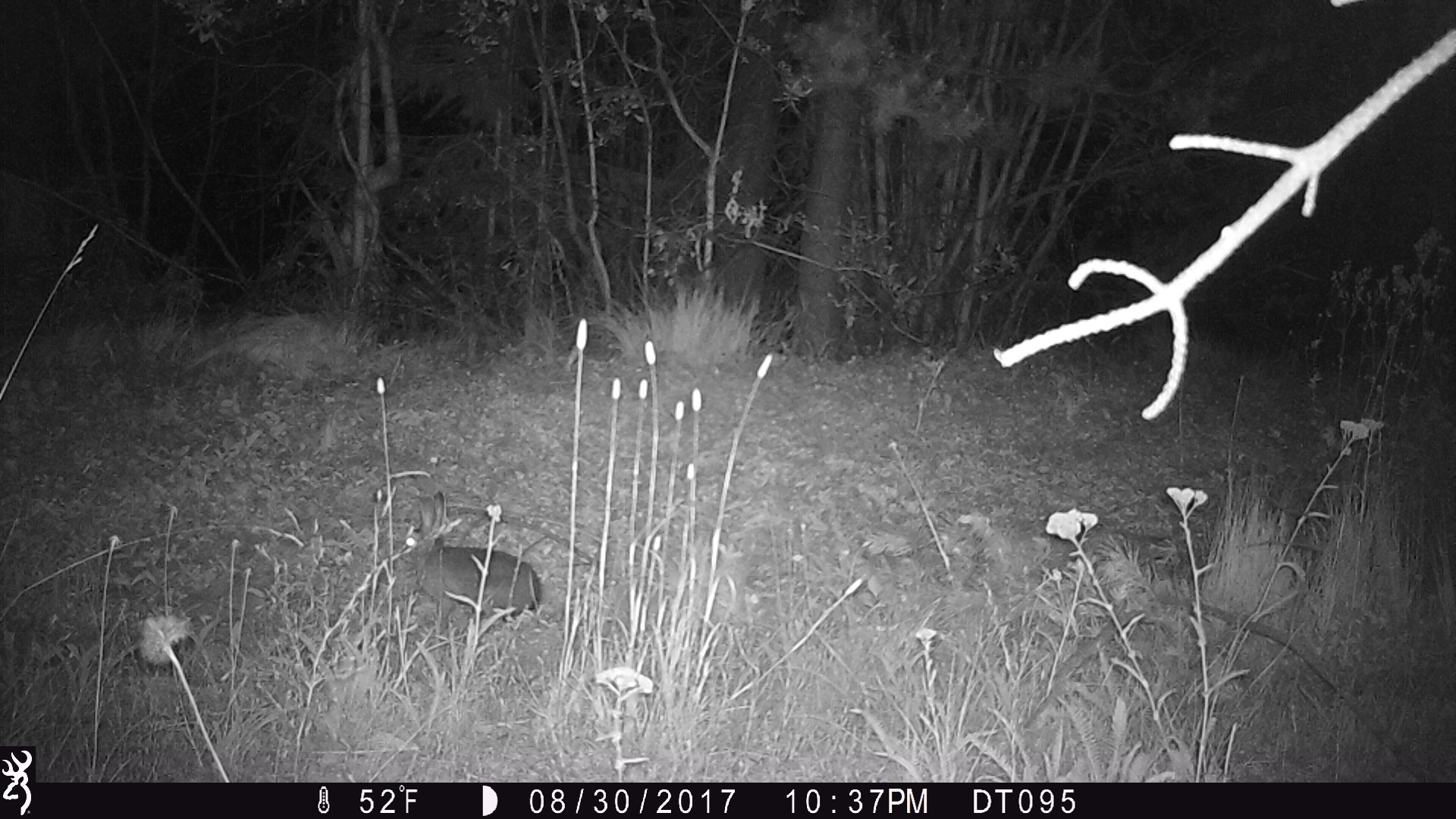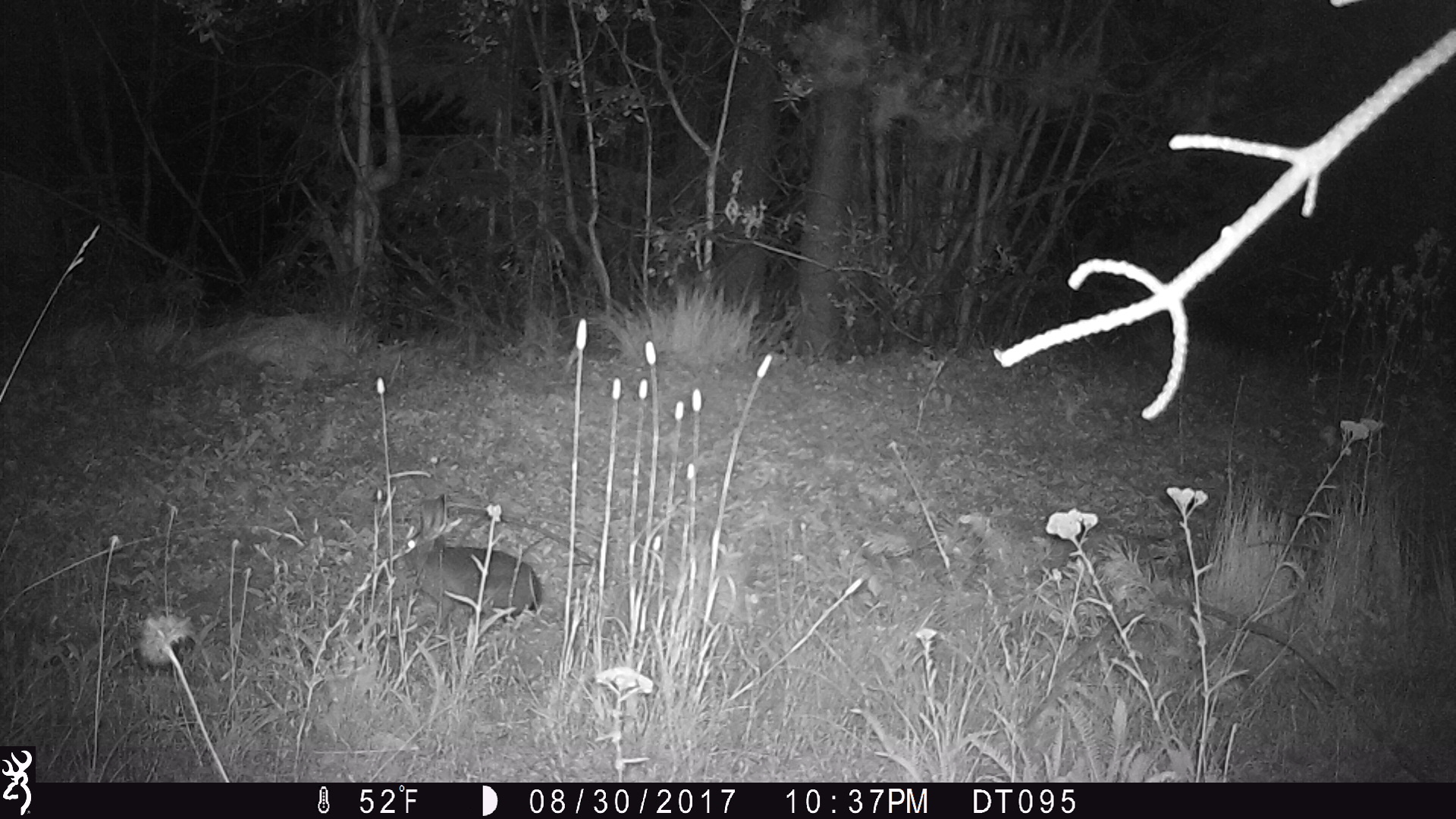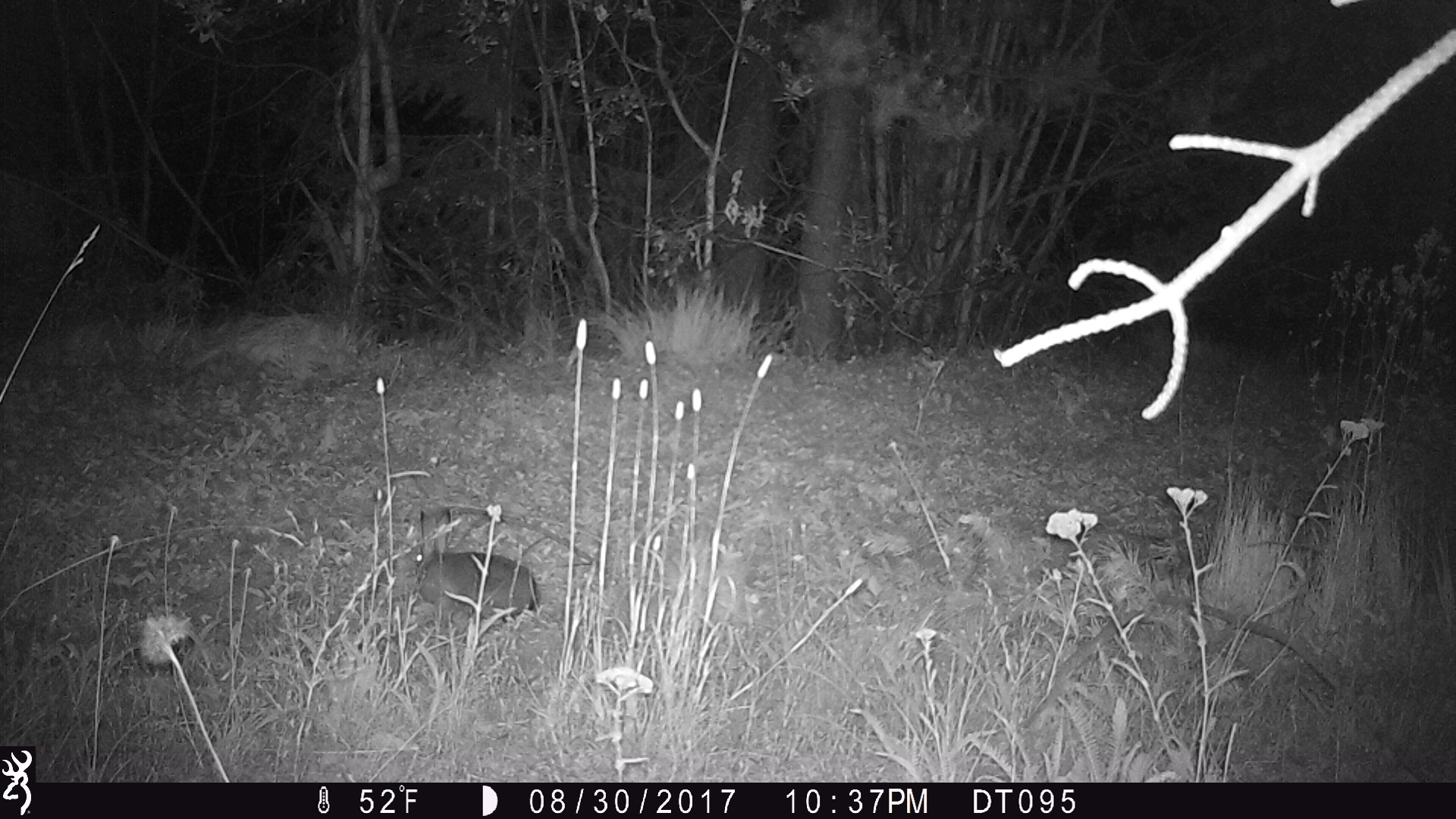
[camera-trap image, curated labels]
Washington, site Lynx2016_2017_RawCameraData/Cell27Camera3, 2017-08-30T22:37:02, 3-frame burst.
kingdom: Animalia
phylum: Chordata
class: Mammalia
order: Lagomorpha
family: Leporidae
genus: Lepus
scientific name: Lepus americanus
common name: snowshoe hare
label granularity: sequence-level